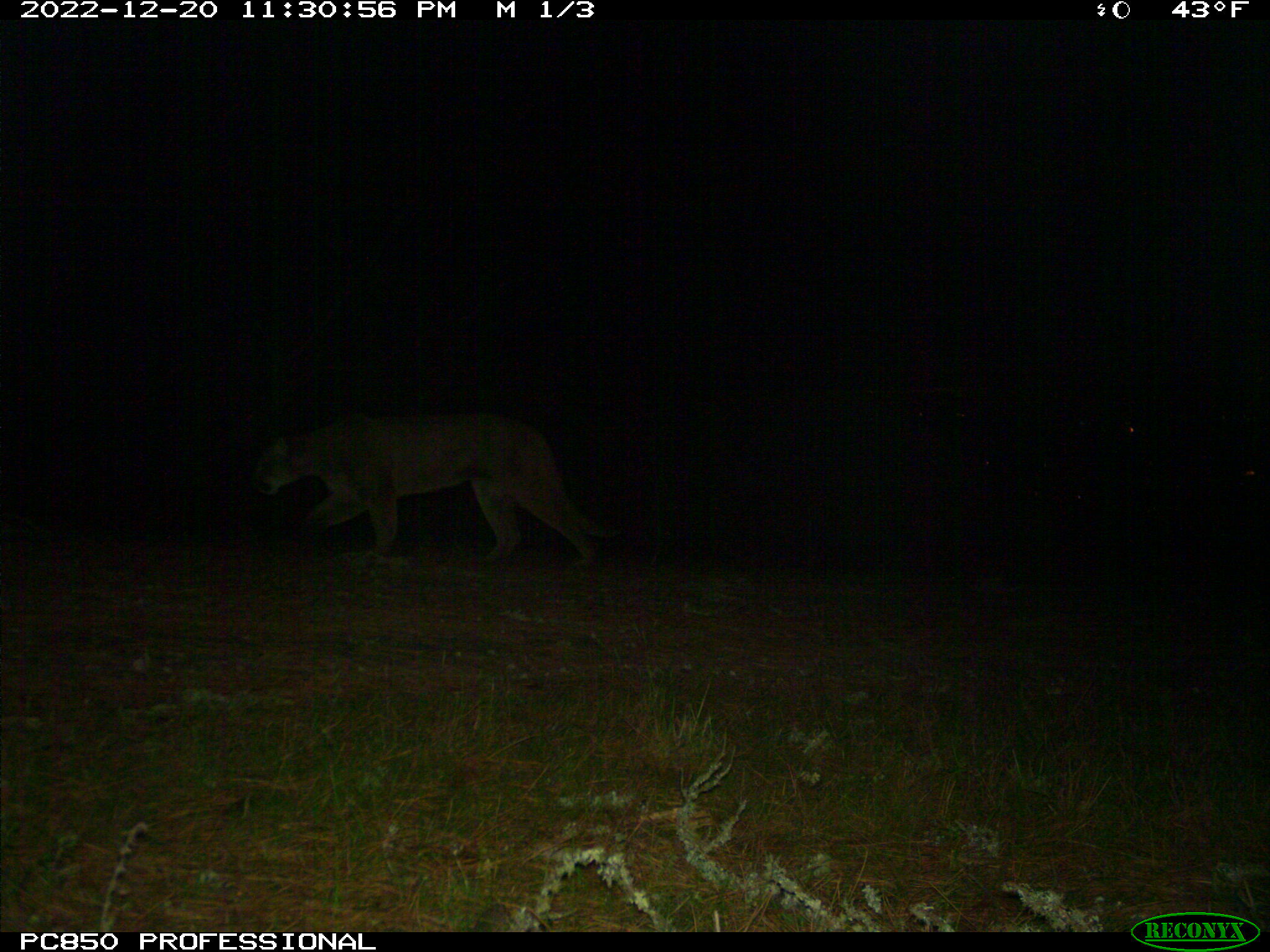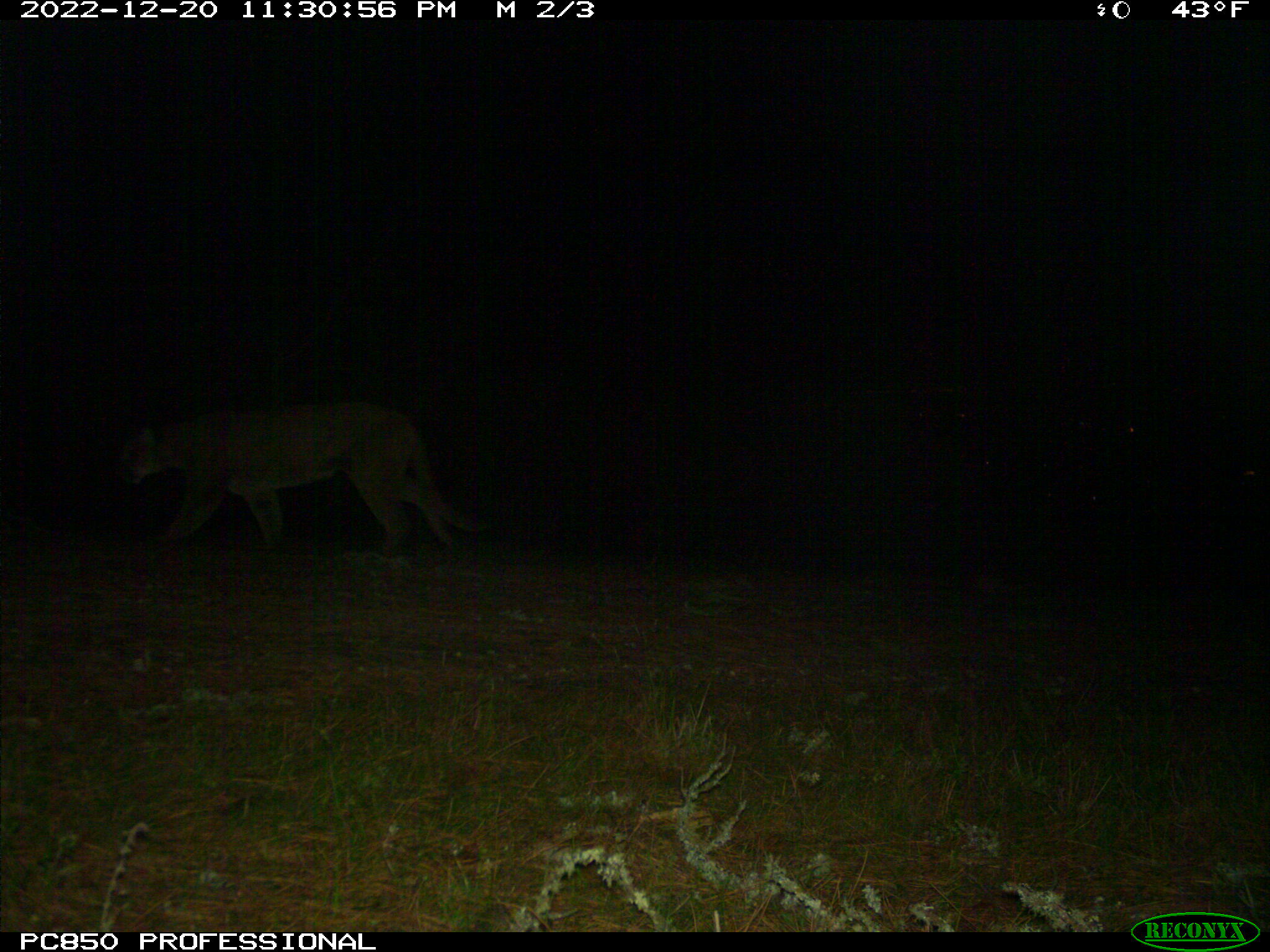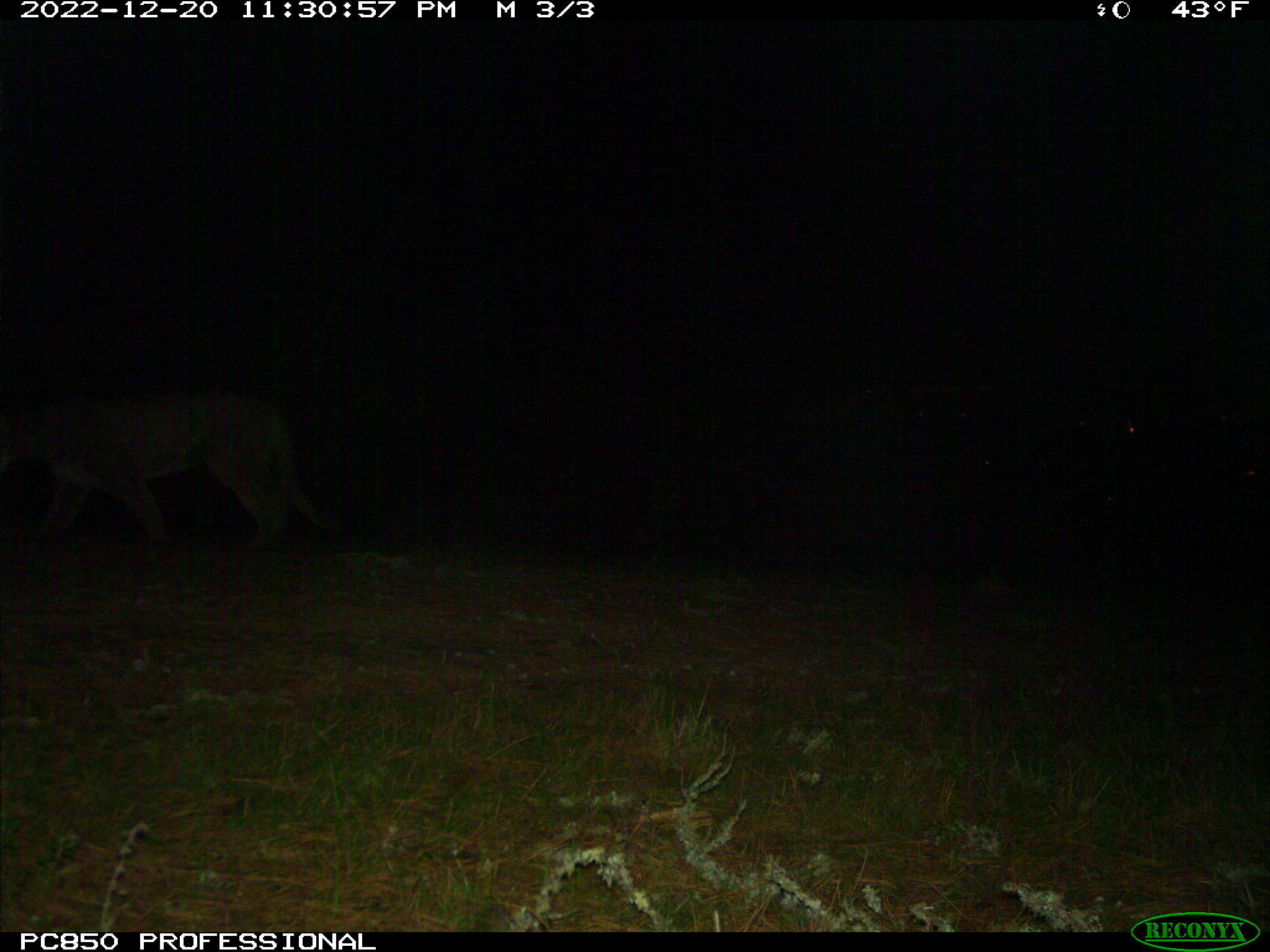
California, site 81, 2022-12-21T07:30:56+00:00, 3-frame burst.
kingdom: Animalia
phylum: Chordata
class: Mammalia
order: Carnivora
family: Felidae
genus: Puma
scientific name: Puma concolor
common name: puma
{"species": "puma (Puma concolor)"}